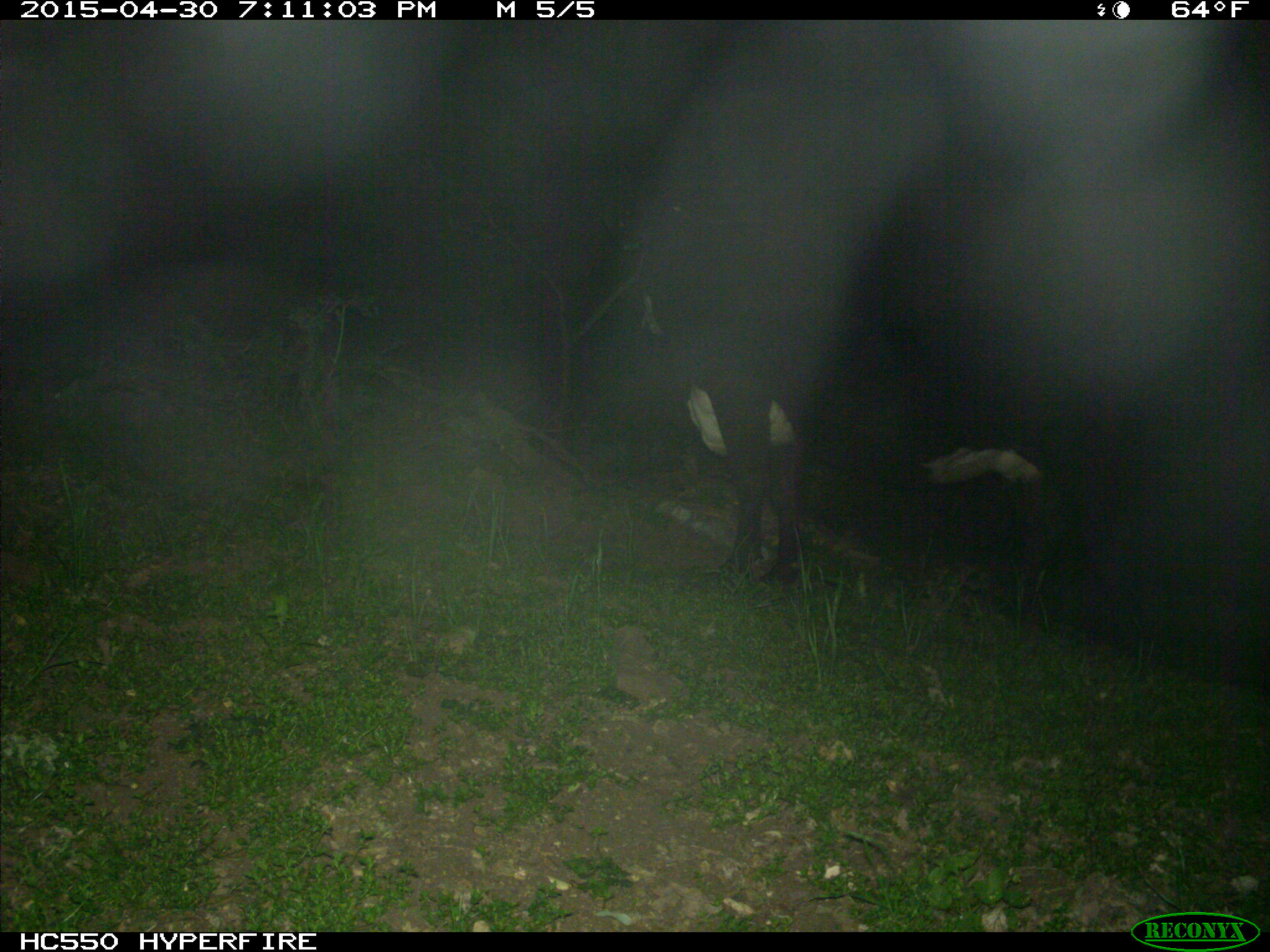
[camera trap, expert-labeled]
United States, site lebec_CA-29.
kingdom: Animalia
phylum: Chordata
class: Mammalia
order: Artiodactyla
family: Bovidae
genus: Bos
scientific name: Bos taurus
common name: domestic cow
Bos taurus (domestic cow).